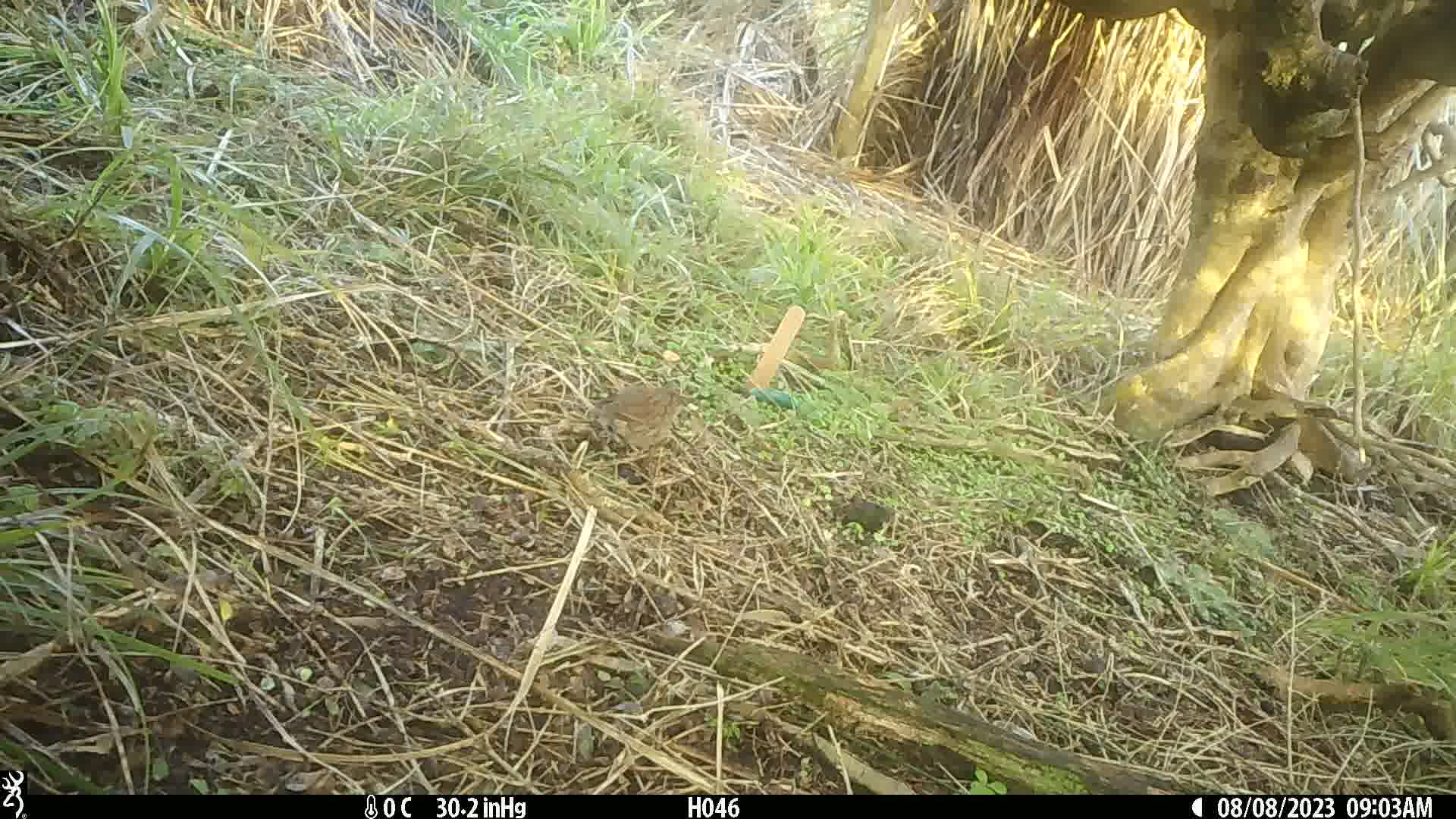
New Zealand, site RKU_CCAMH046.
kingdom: Animalia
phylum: Chordata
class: Aves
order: Passeriformes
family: Prunellidae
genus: Prunella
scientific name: Prunella modularis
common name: dunnock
Dunnock (Prunella modularis).